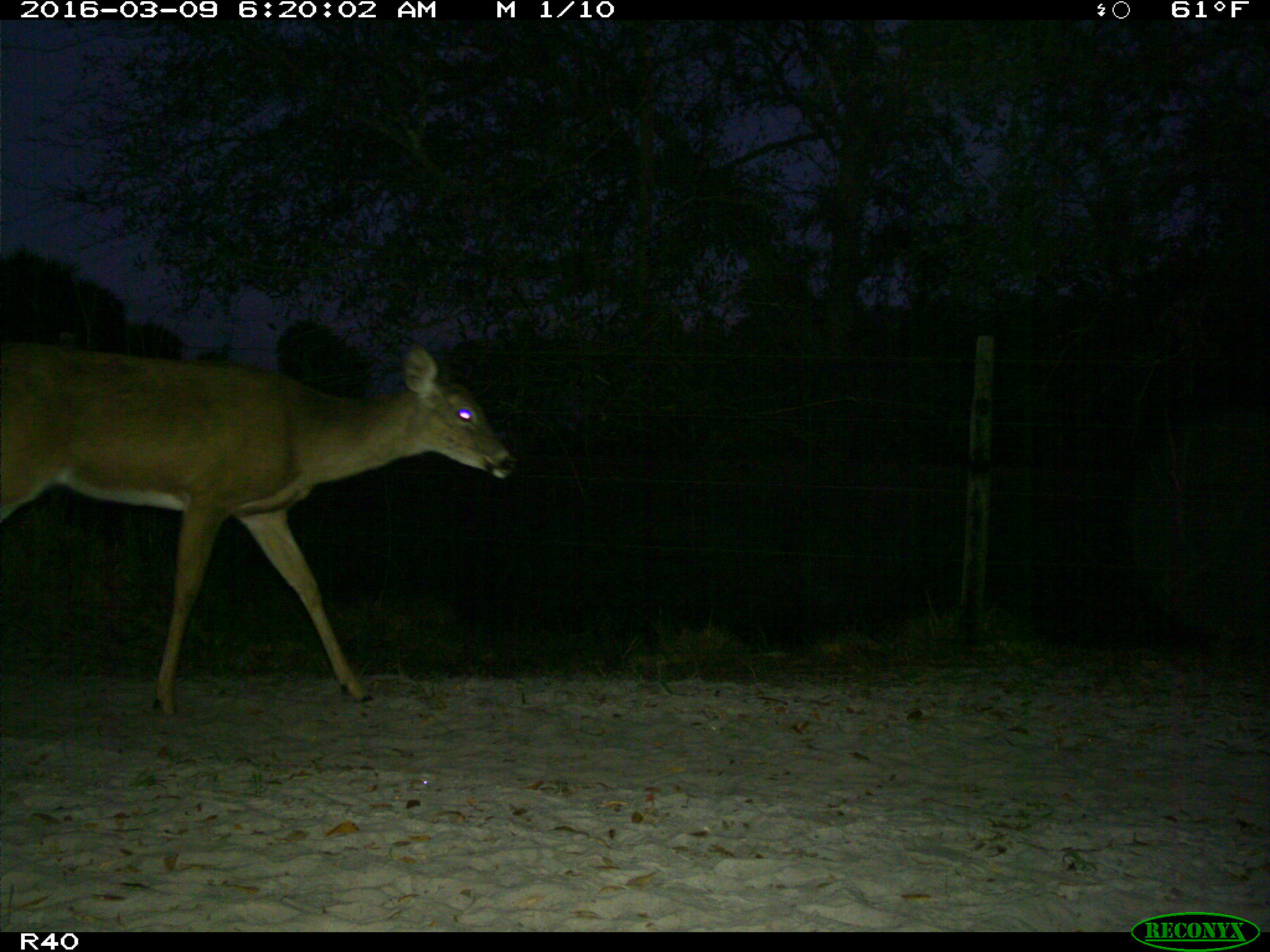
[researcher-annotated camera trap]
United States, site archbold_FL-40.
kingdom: Animalia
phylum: Chordata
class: Mammalia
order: Artiodactyla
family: Cervidae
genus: Odocoileus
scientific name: Odocoileus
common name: deer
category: unidentified deer